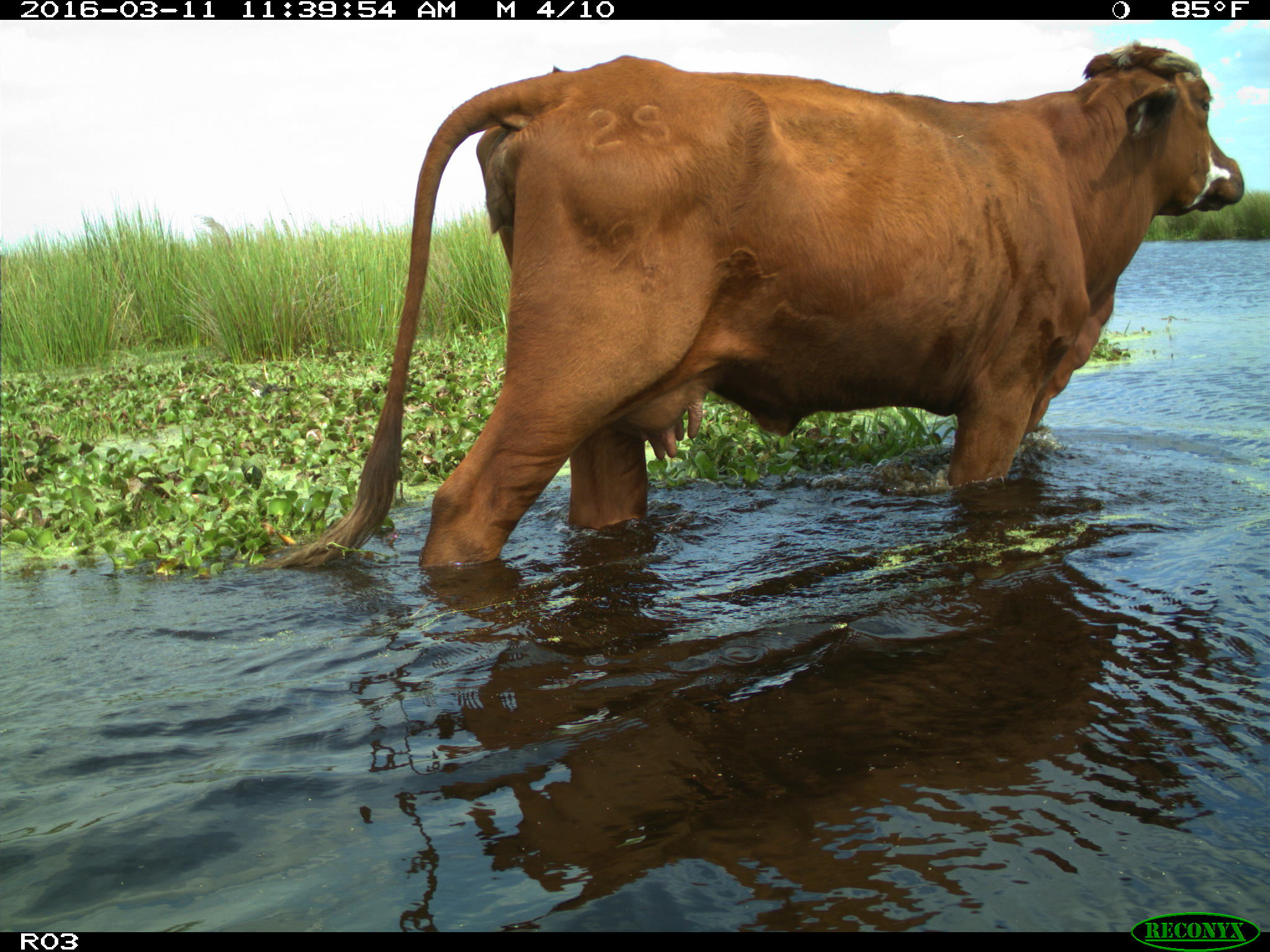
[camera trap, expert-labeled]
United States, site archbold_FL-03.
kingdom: Animalia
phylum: Chordata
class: Mammalia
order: Artiodactyla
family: Bovidae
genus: Bos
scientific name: Bos taurus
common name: domestic cow